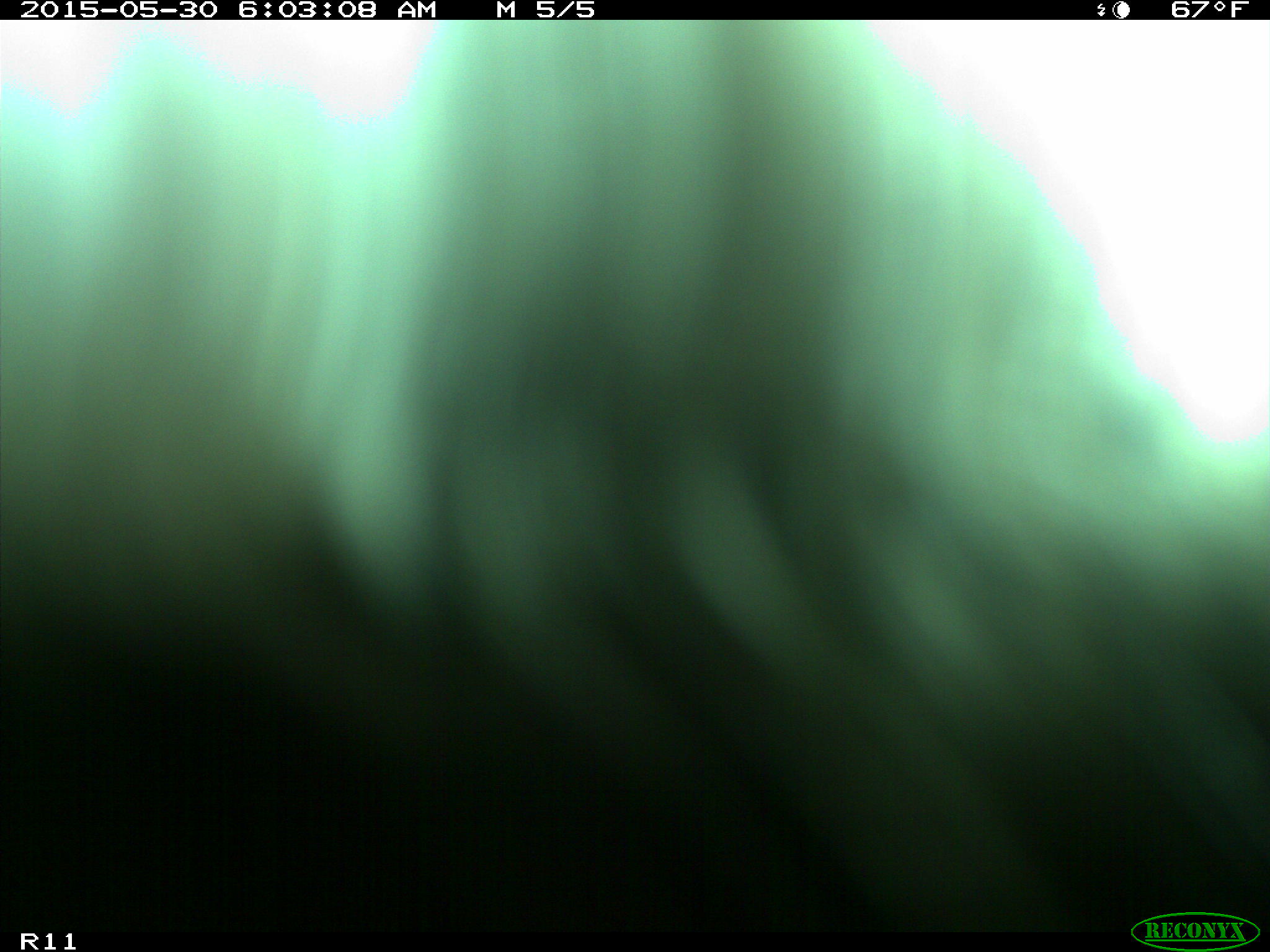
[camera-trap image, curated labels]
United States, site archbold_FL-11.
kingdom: Animalia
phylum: Chordata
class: Mammalia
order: Artiodactyla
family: Bovidae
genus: Bos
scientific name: Bos taurus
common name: domestic cow